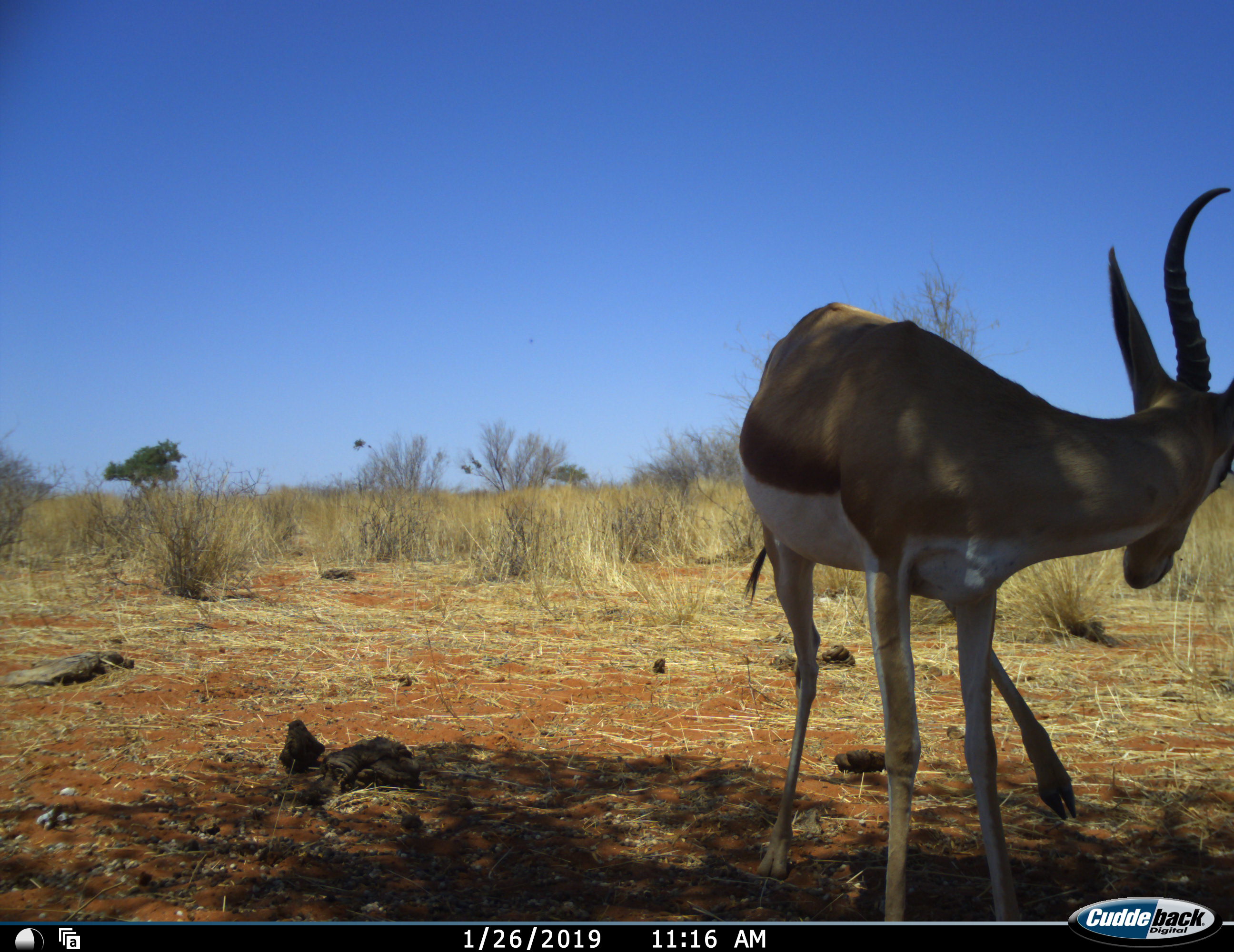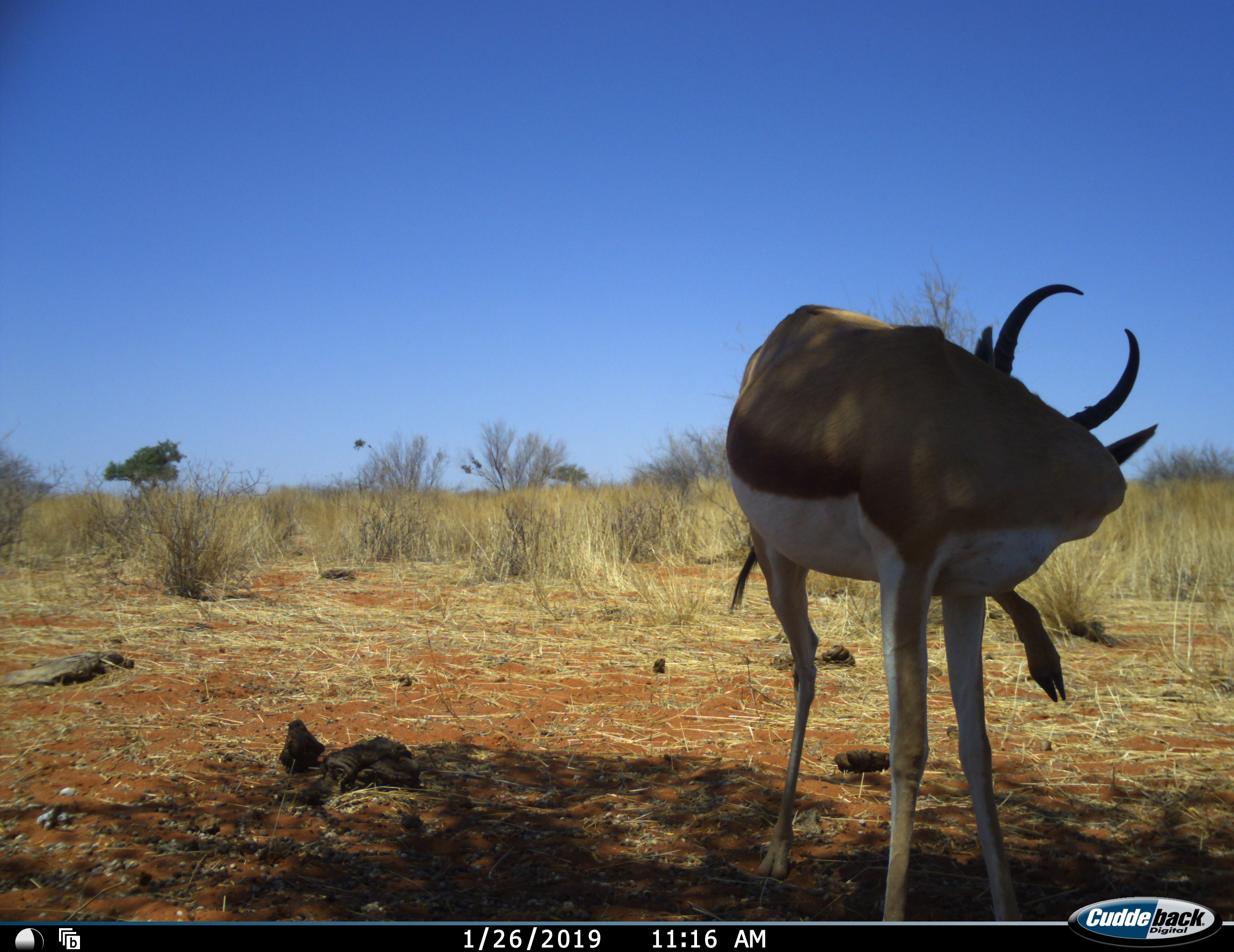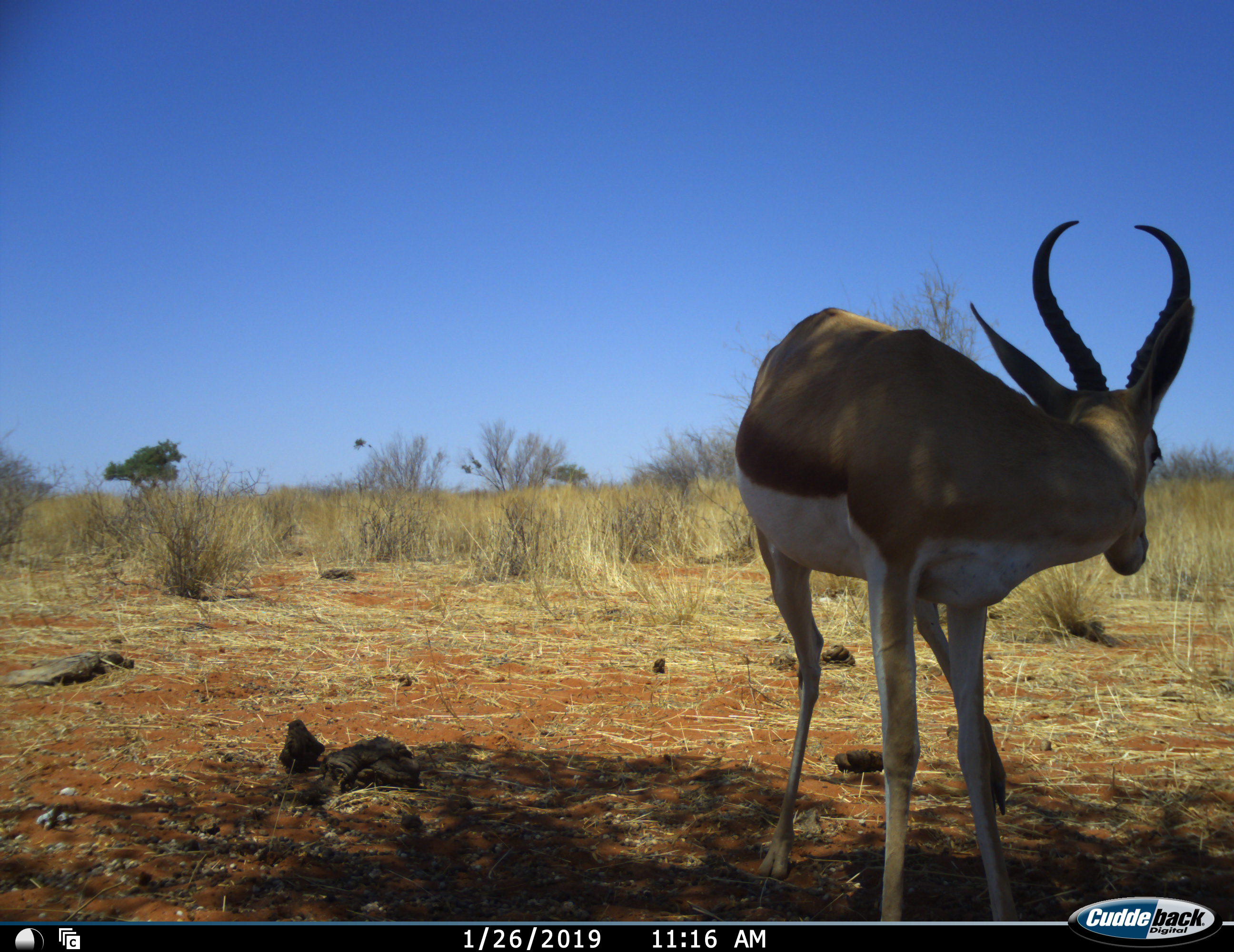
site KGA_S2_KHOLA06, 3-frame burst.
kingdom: Animalia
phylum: Chordata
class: Mammalia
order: Artiodactyla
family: Bovidae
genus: Antidorcas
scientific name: Antidorcas marsupialis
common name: springbok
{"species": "springbok (Antidorcas marsupialis)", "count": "1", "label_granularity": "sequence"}